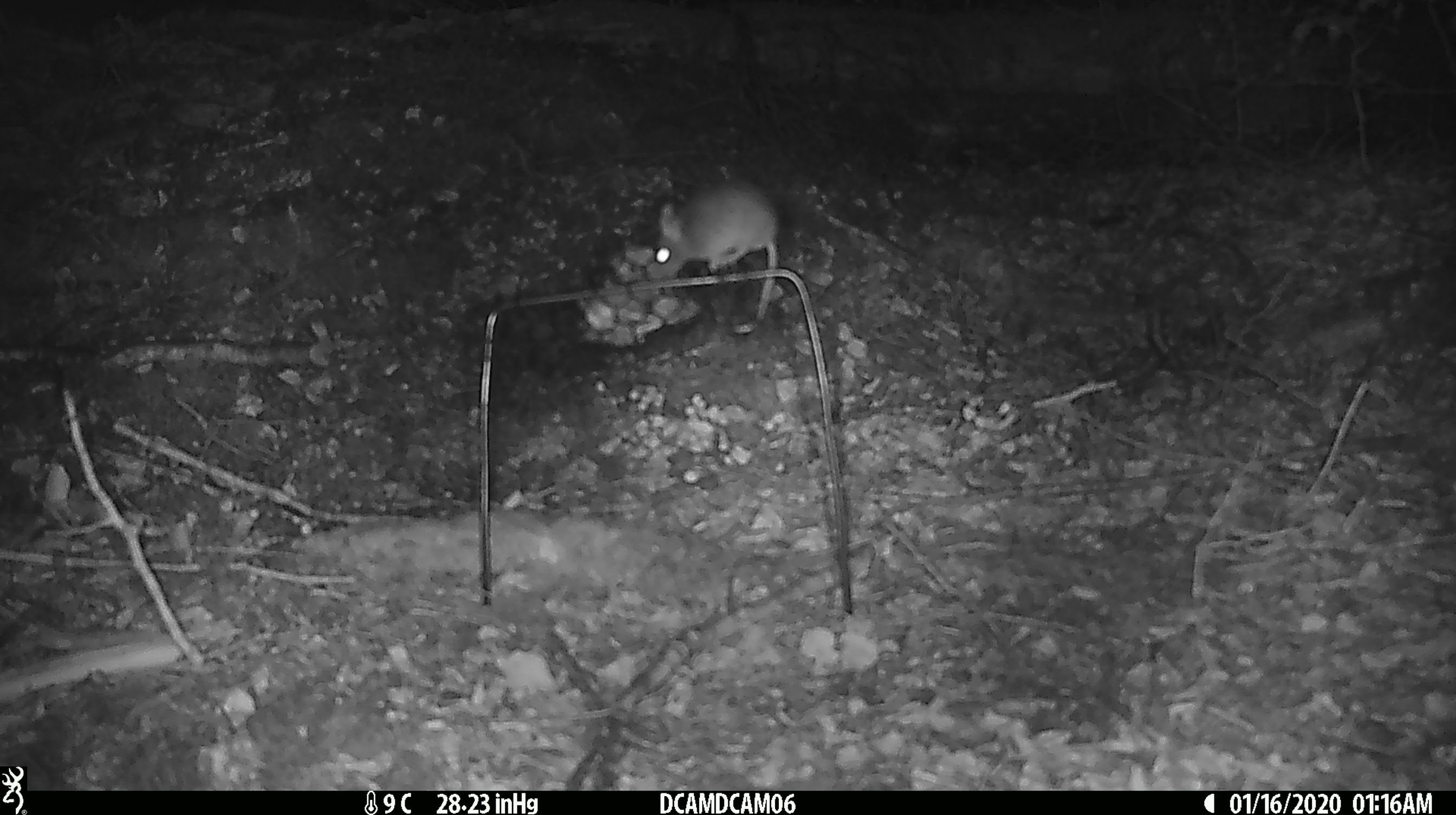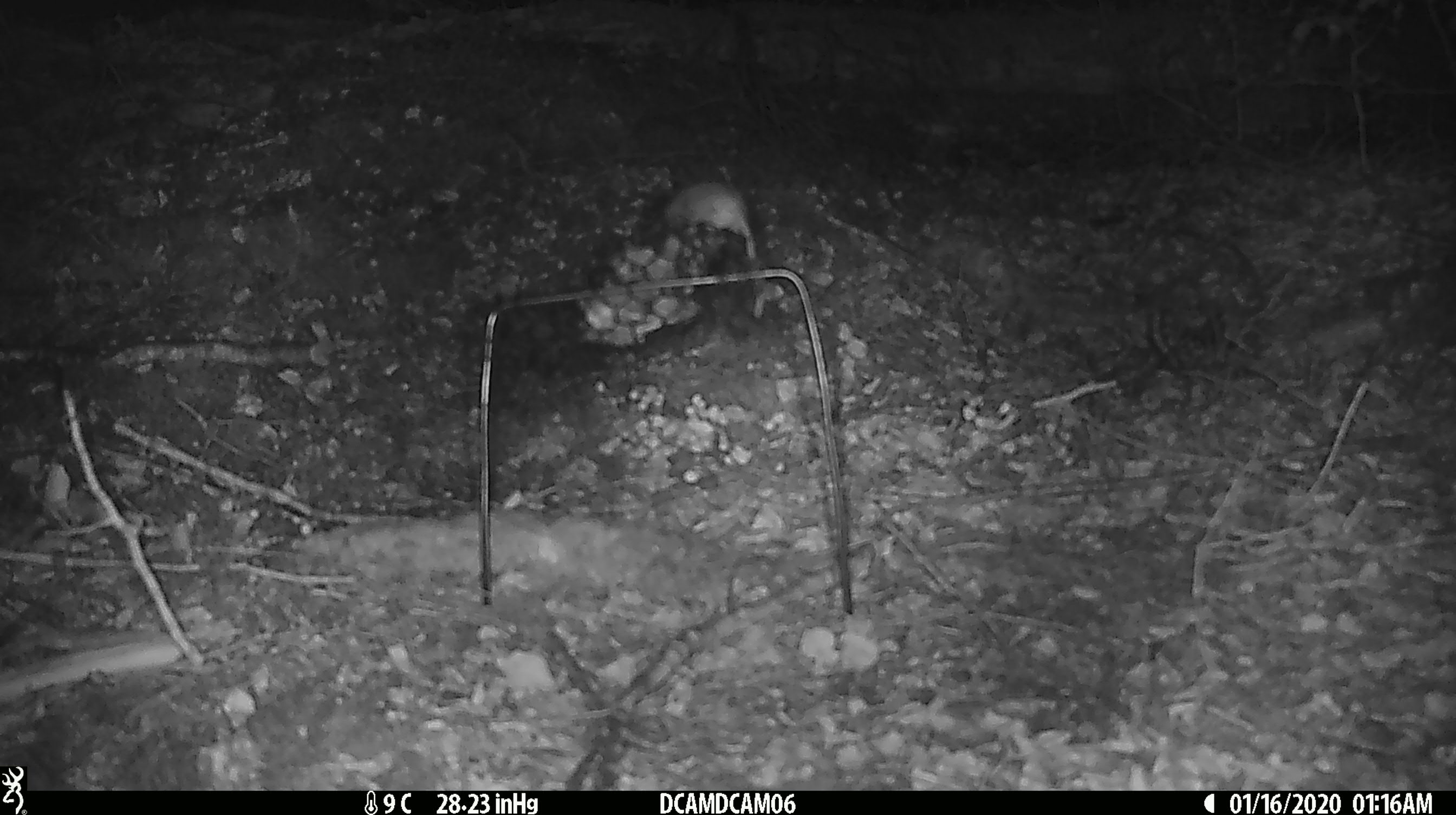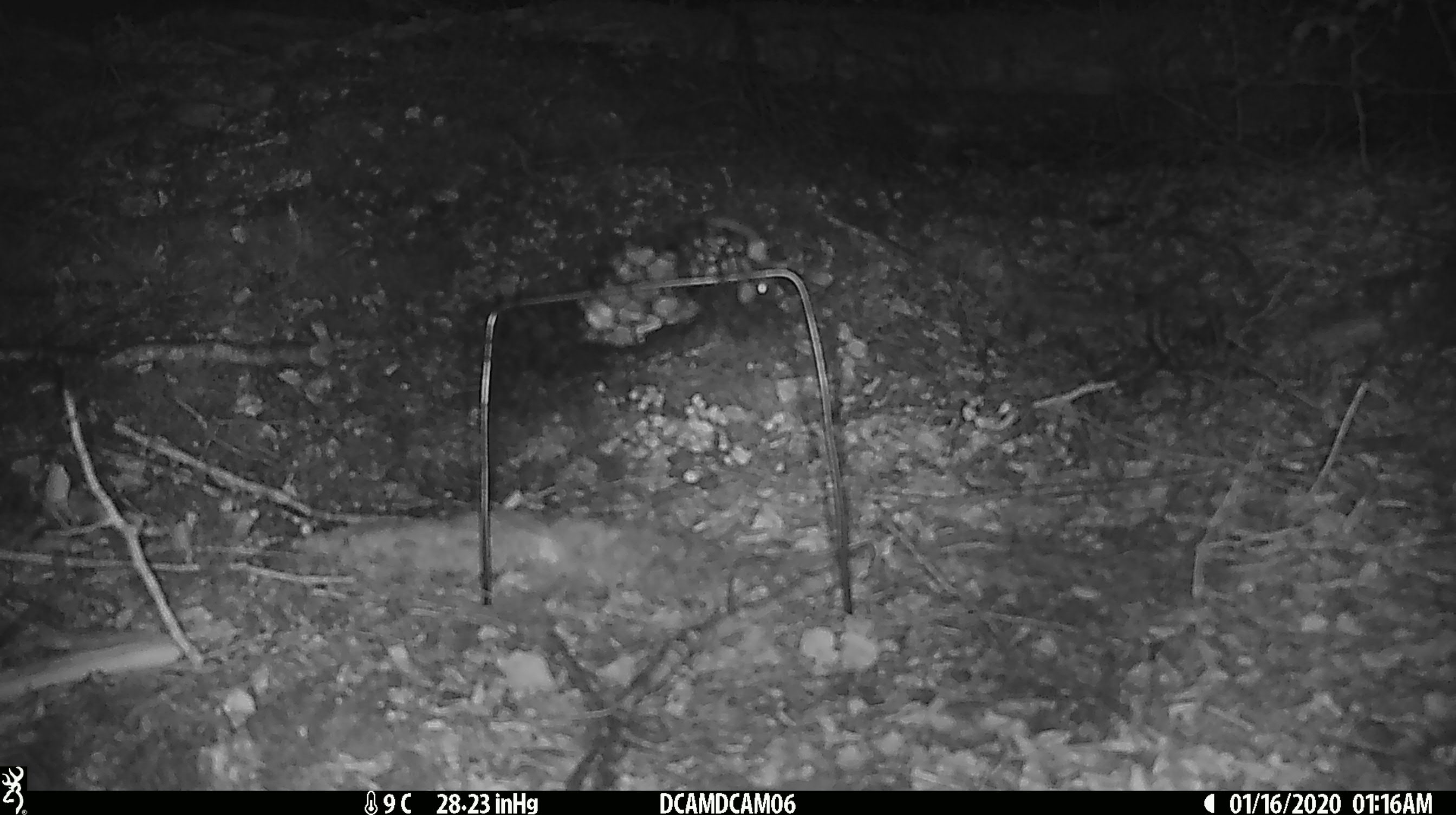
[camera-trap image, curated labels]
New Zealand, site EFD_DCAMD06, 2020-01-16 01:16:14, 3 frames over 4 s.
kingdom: Animalia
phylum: Chordata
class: Mammalia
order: Rodentia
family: Muridae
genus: Mus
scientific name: Mus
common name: mouse